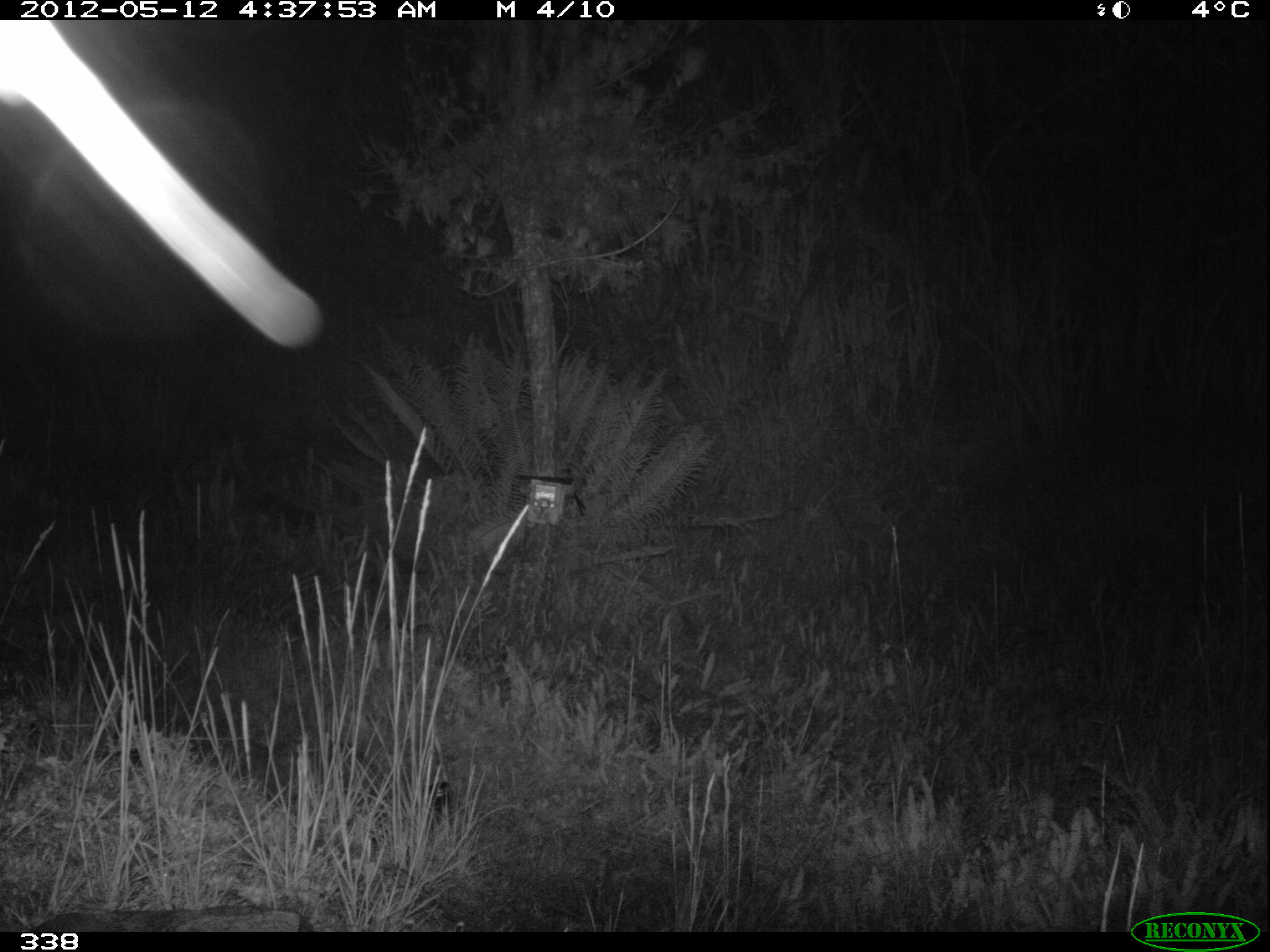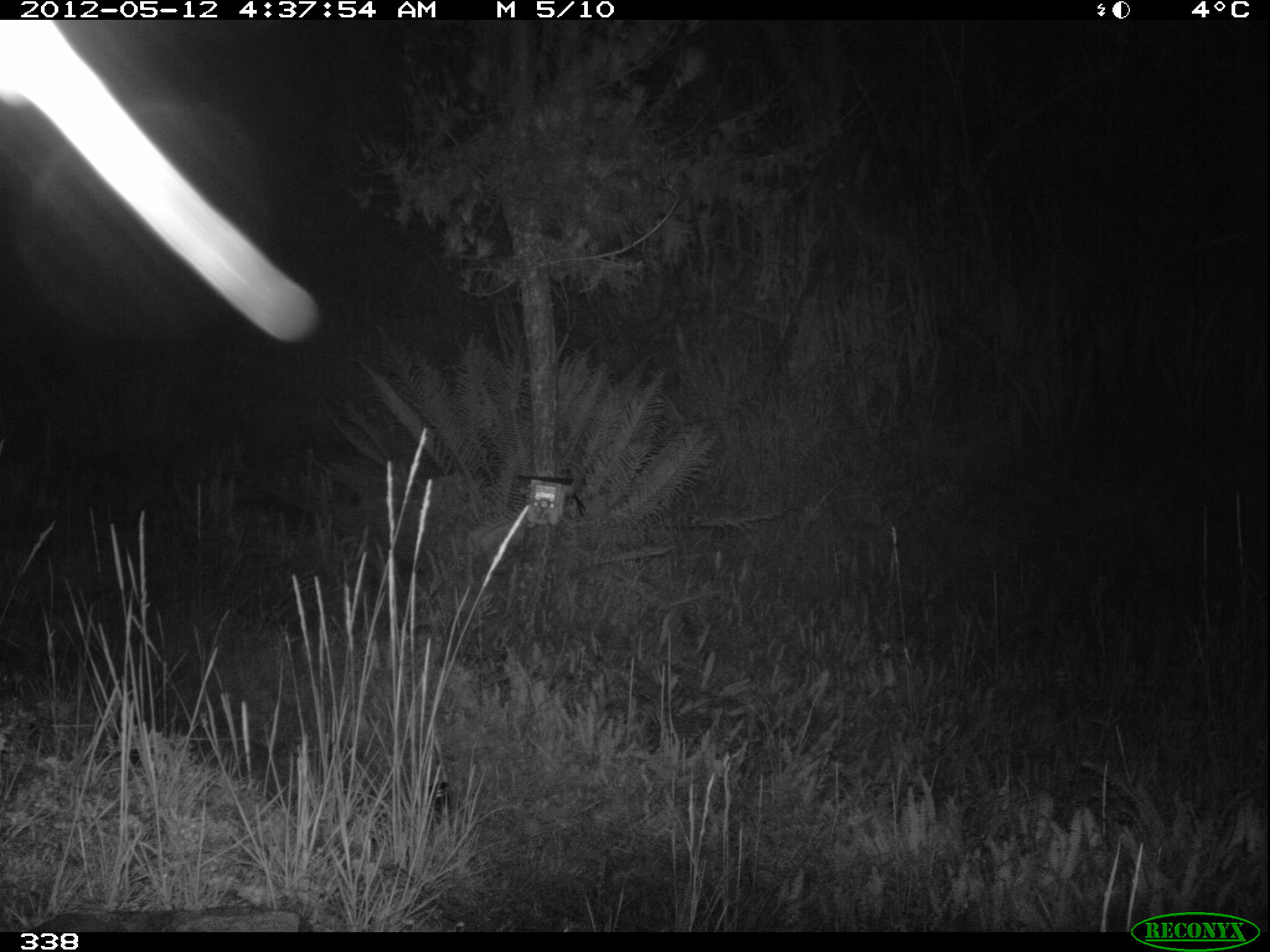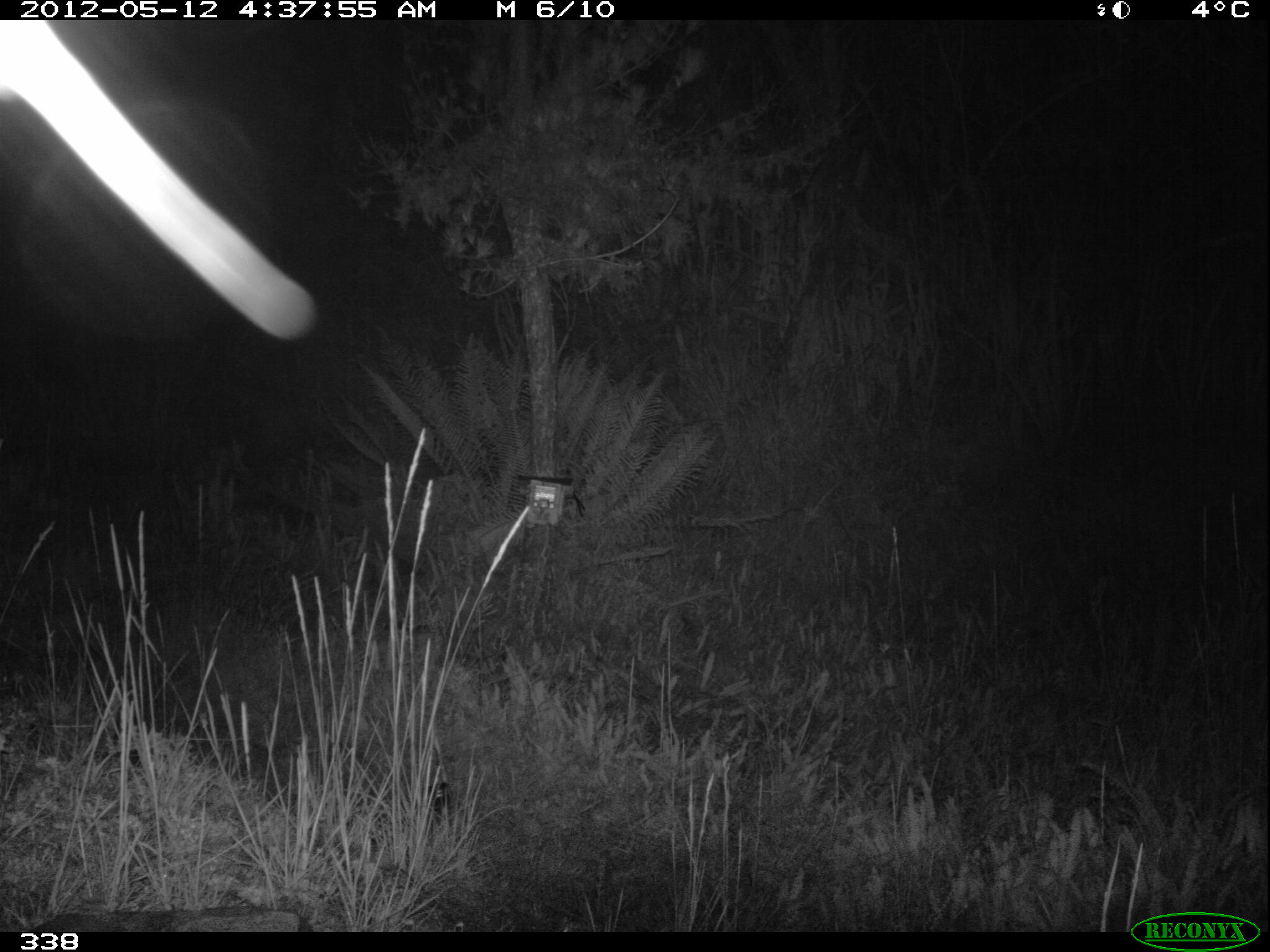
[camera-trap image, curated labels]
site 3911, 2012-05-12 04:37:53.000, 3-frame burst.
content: unidentified animal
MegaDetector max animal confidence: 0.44